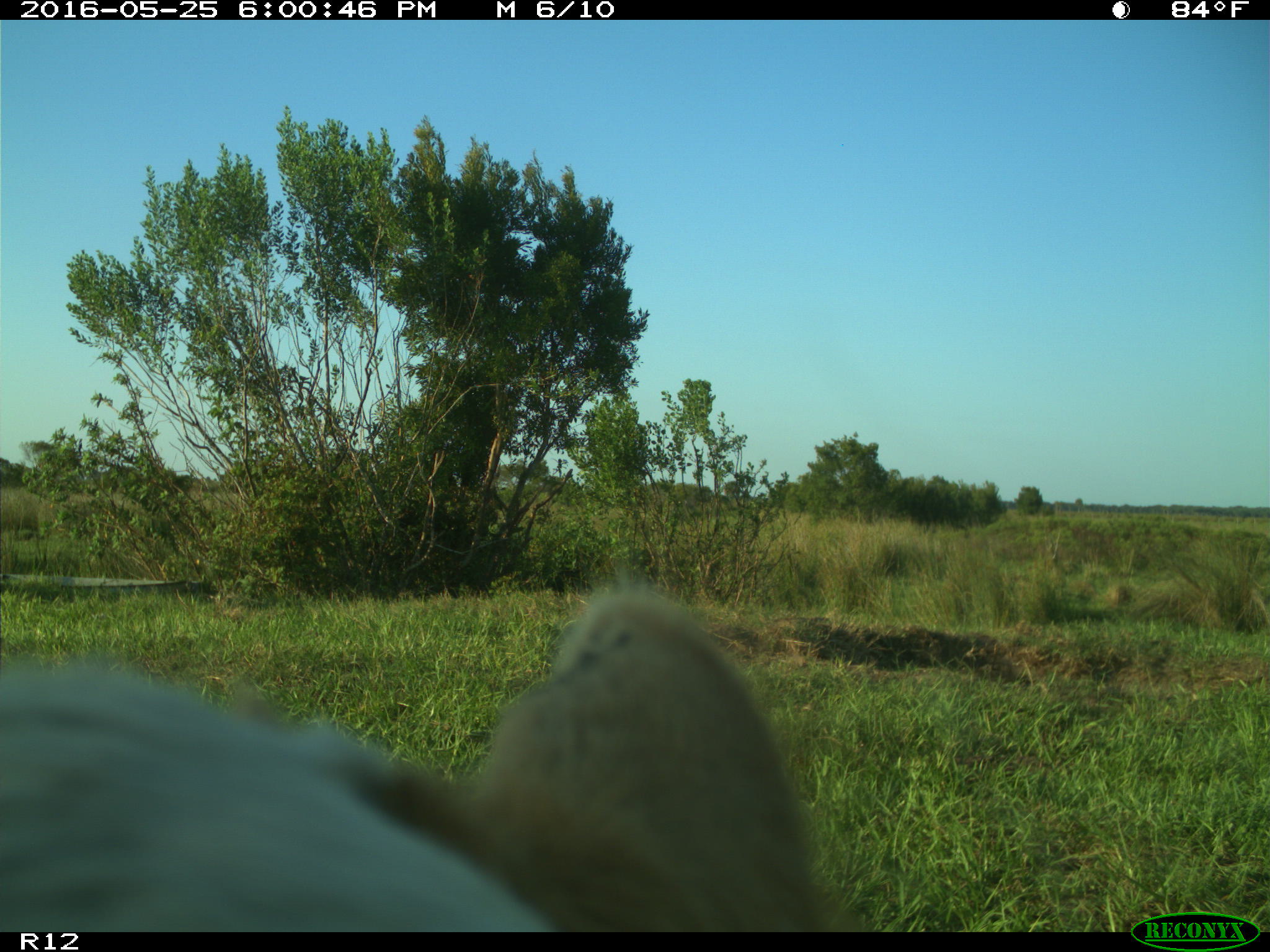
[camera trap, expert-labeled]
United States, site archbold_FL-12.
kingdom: Animalia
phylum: Chordata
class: Mammalia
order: Artiodactyla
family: Bovidae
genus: Bos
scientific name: Bos taurus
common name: domestic cow